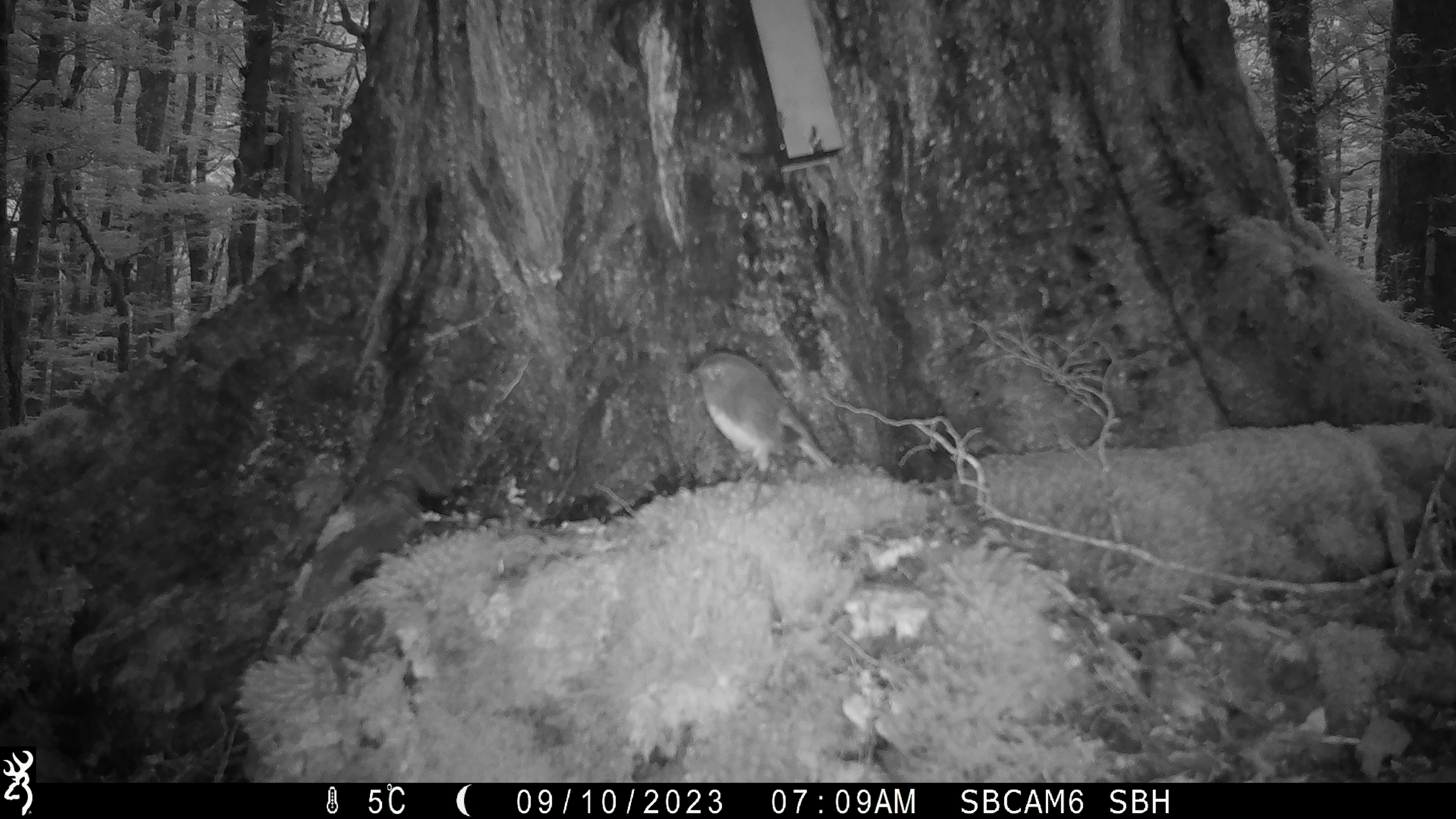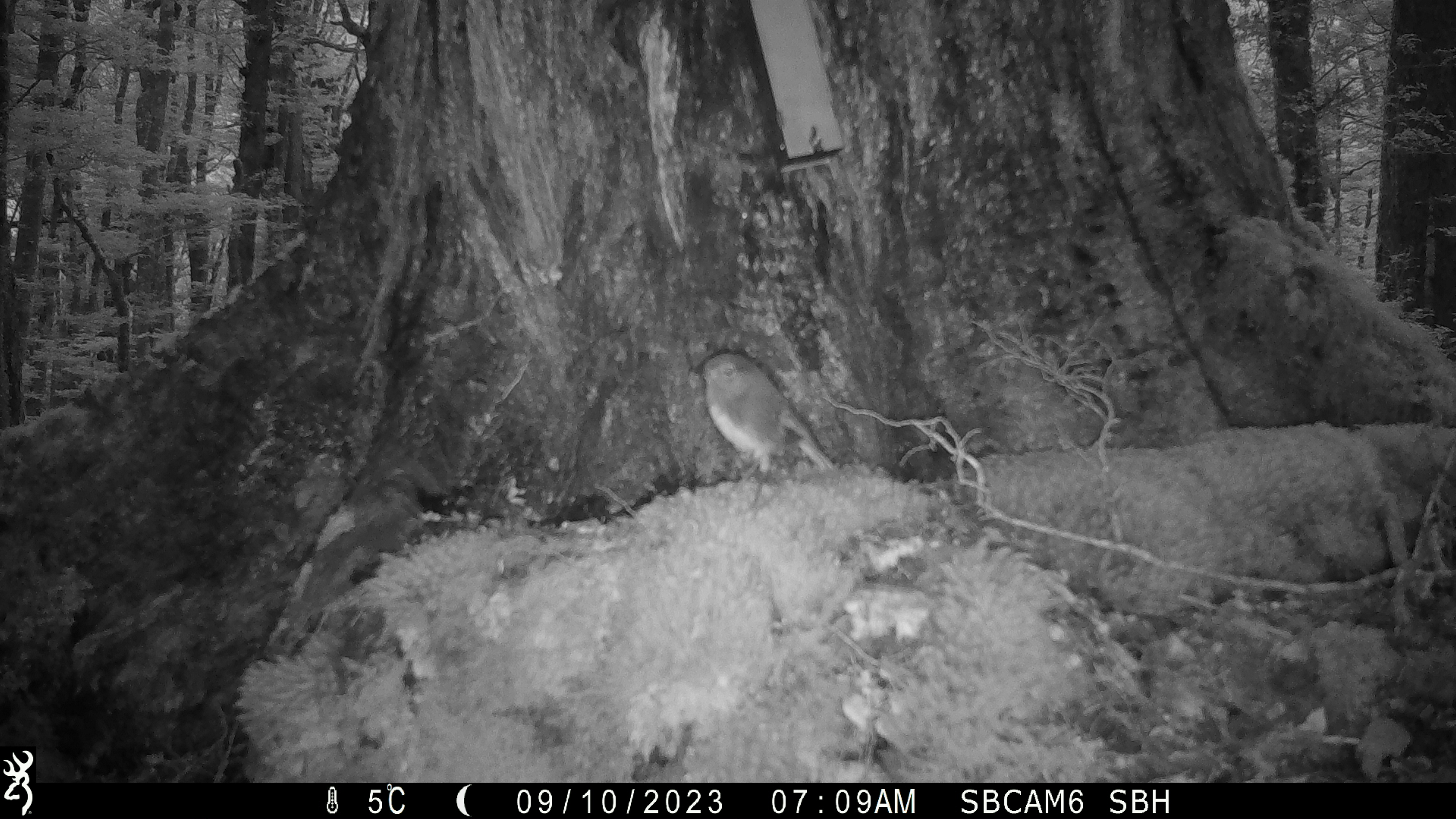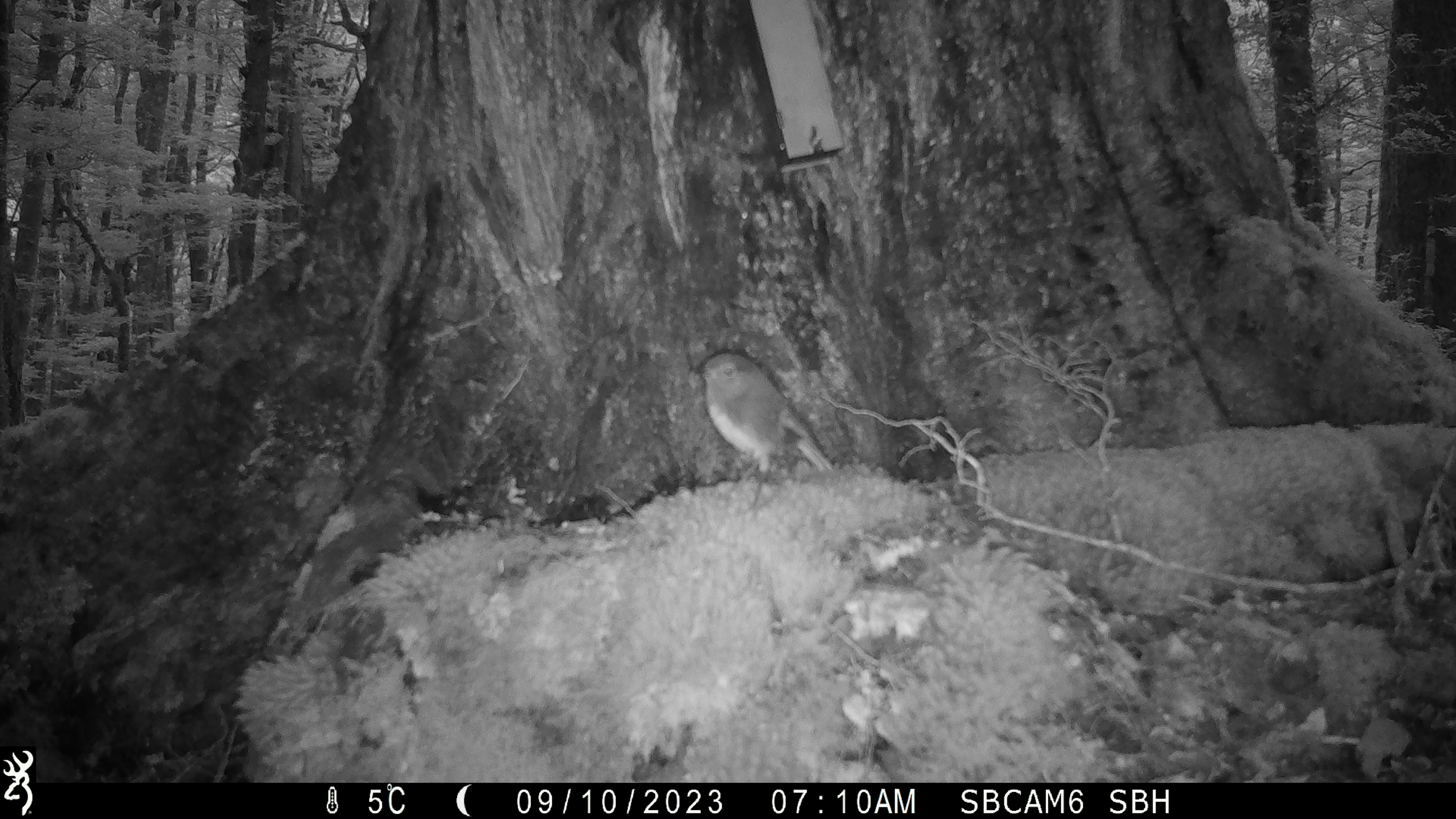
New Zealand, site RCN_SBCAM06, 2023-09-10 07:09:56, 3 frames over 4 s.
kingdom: Animalia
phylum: Chordata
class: Aves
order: Passeriformes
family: Petroicidae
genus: Petroica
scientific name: Petroica australis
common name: new zealand robin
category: robin